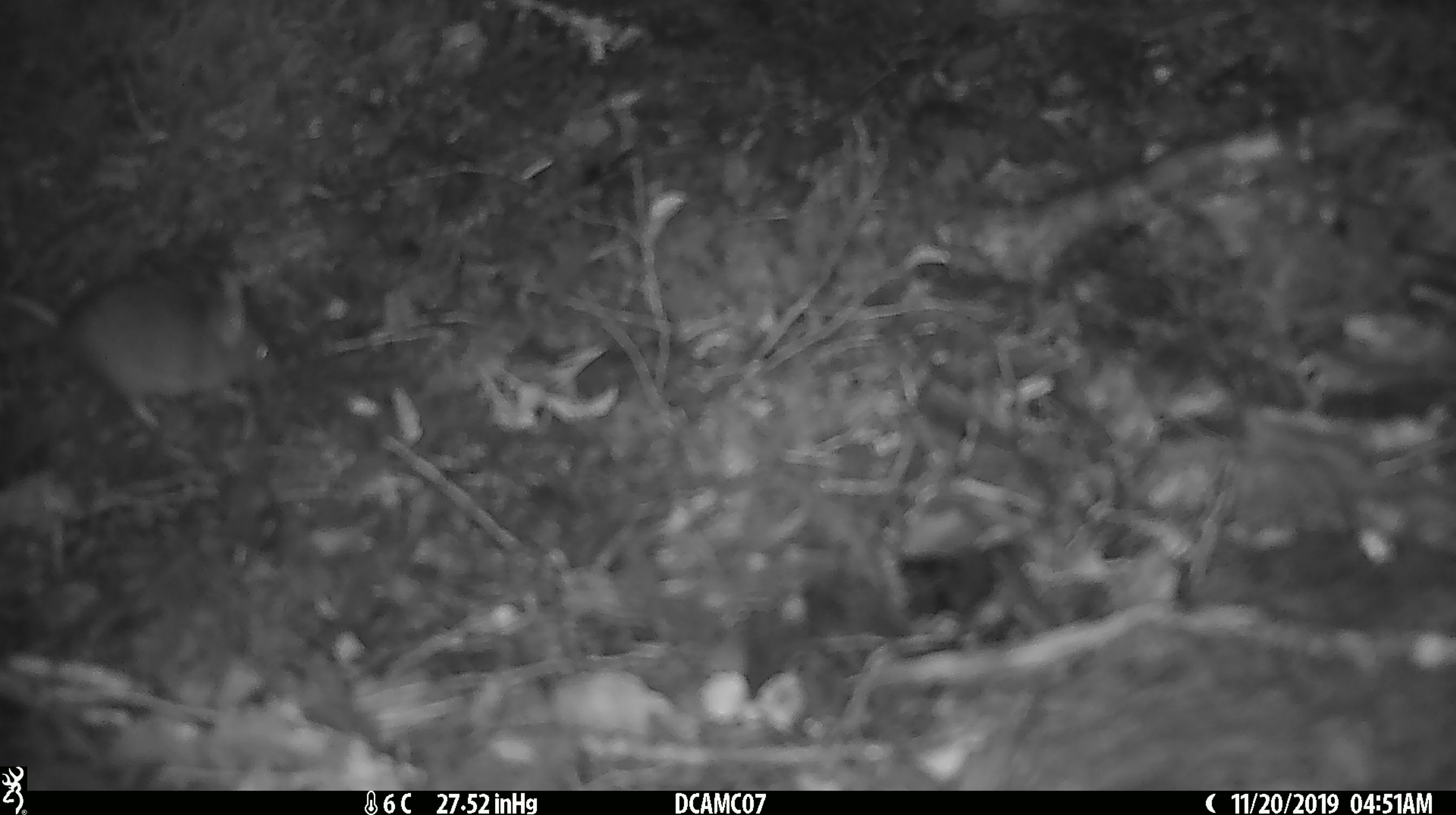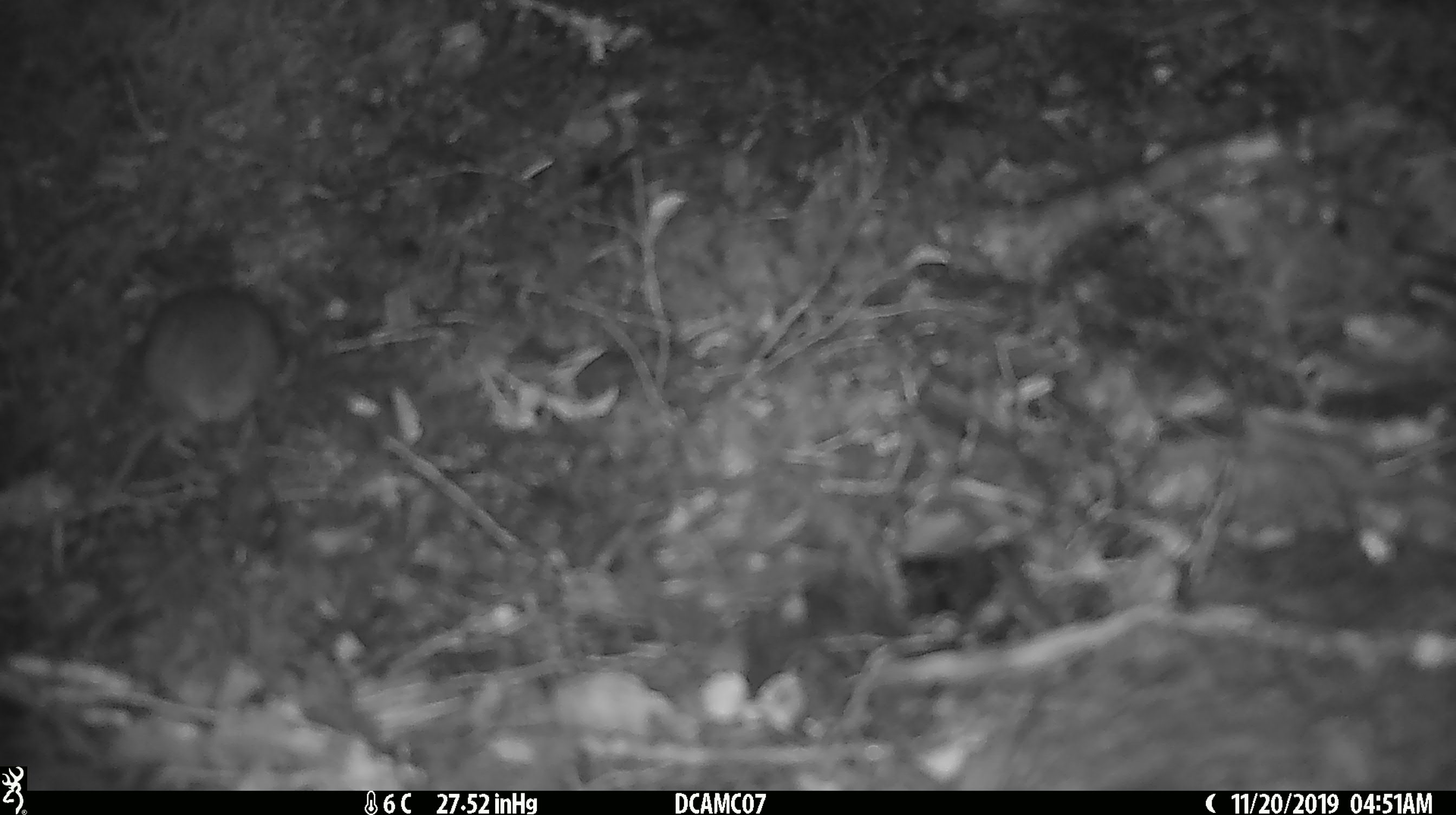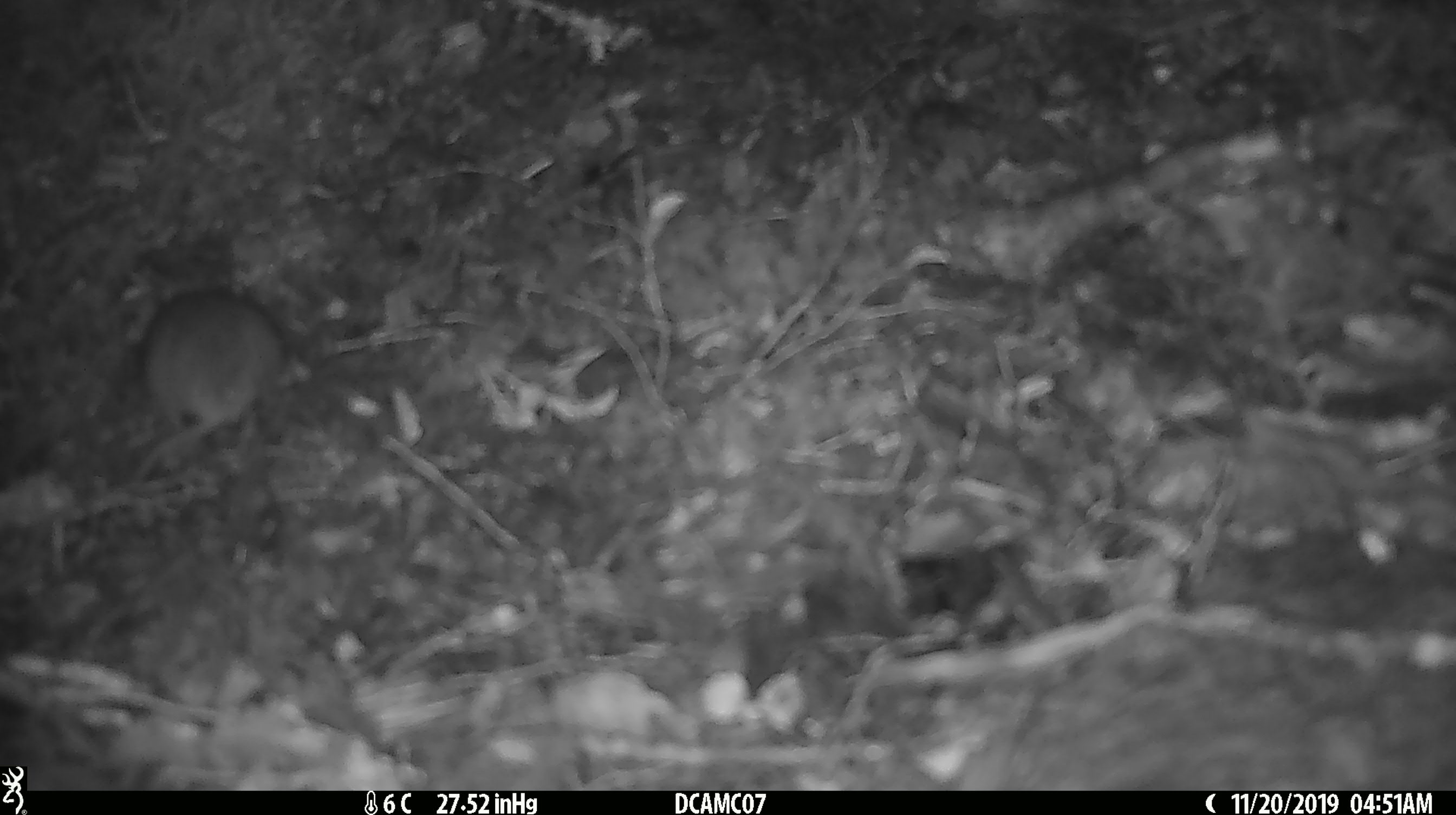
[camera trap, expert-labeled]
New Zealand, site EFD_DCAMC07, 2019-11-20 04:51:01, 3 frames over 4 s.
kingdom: Animalia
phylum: Chordata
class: Mammalia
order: Rodentia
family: Muridae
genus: Mus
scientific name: Mus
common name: mouse